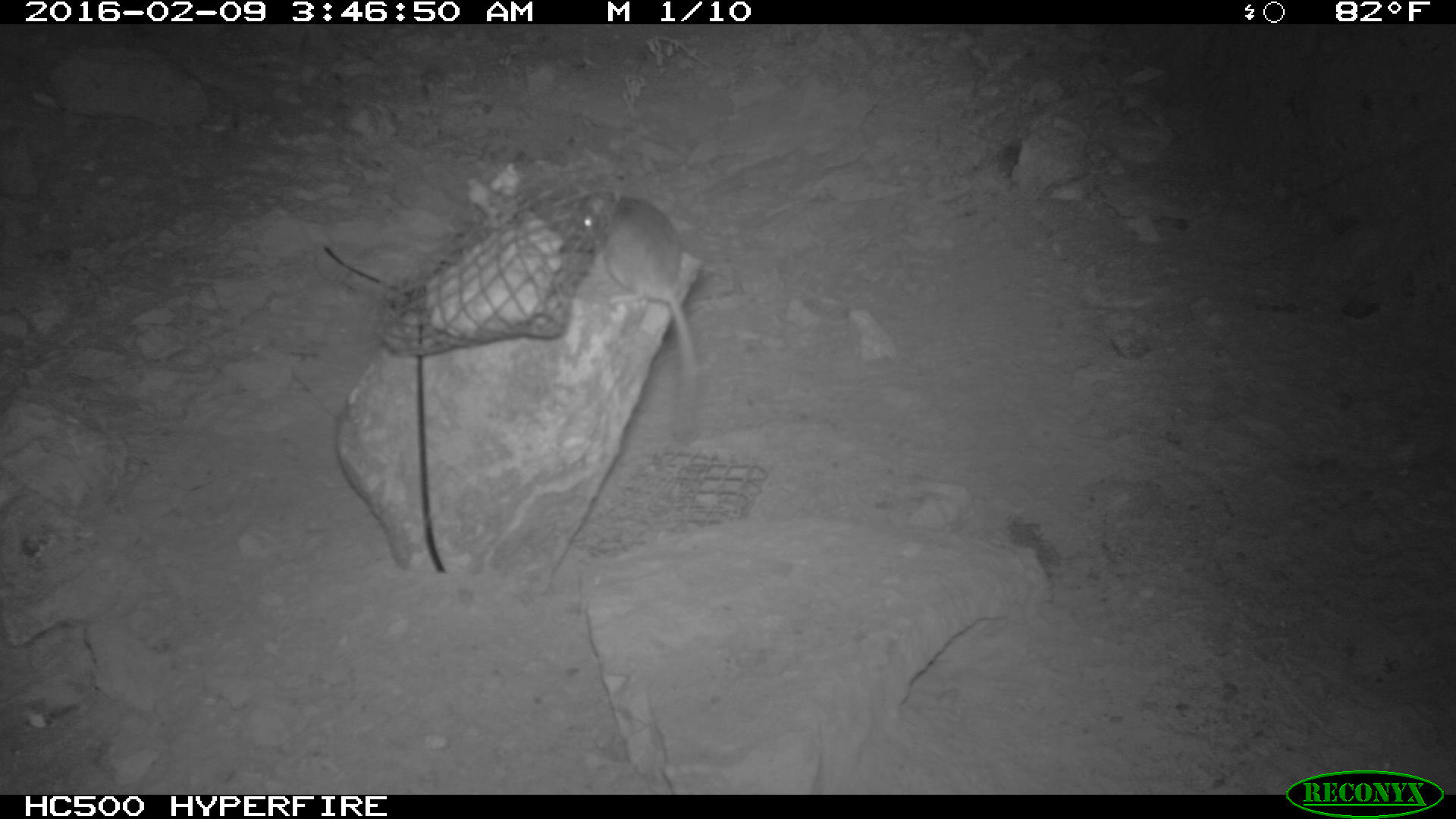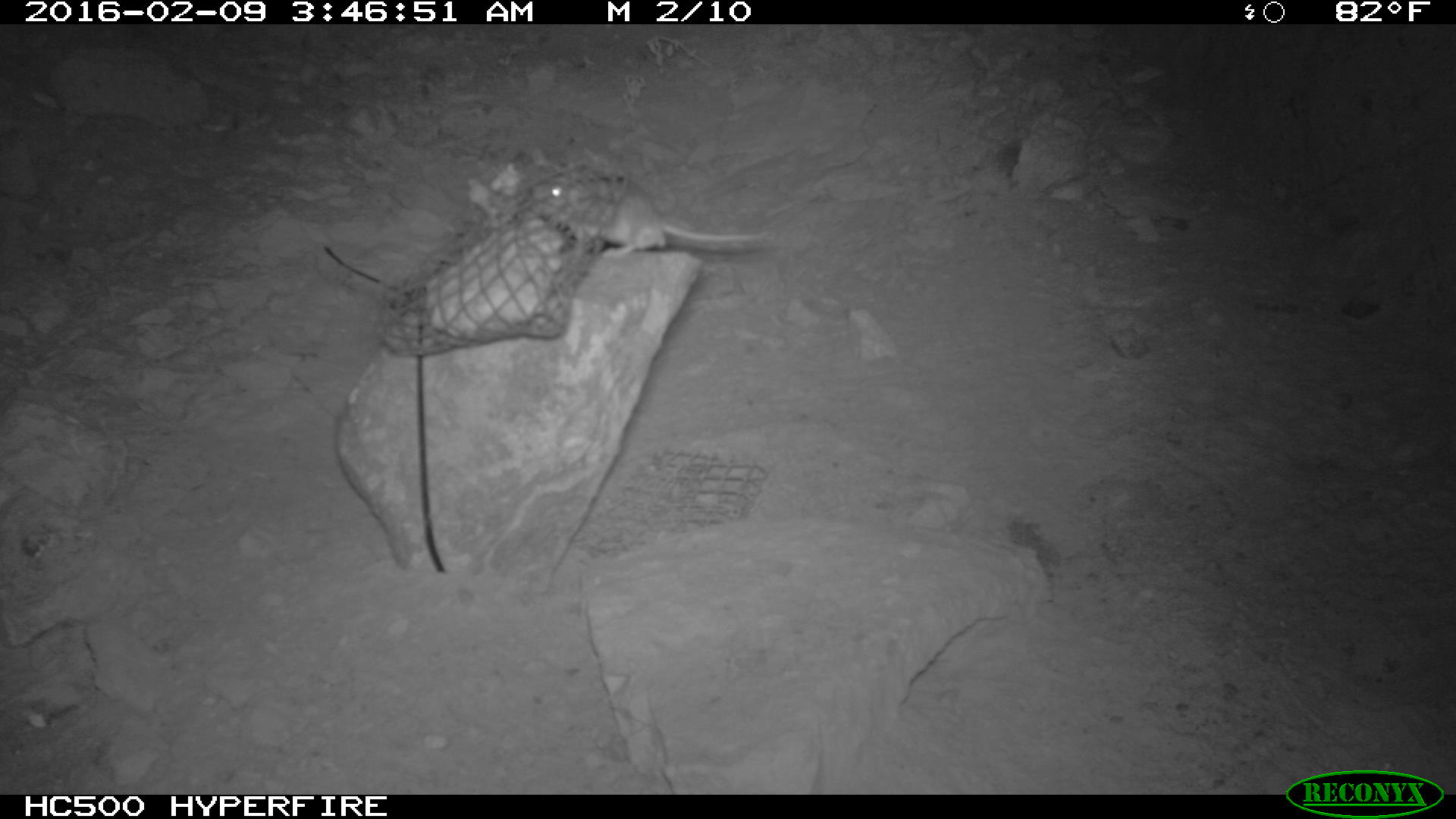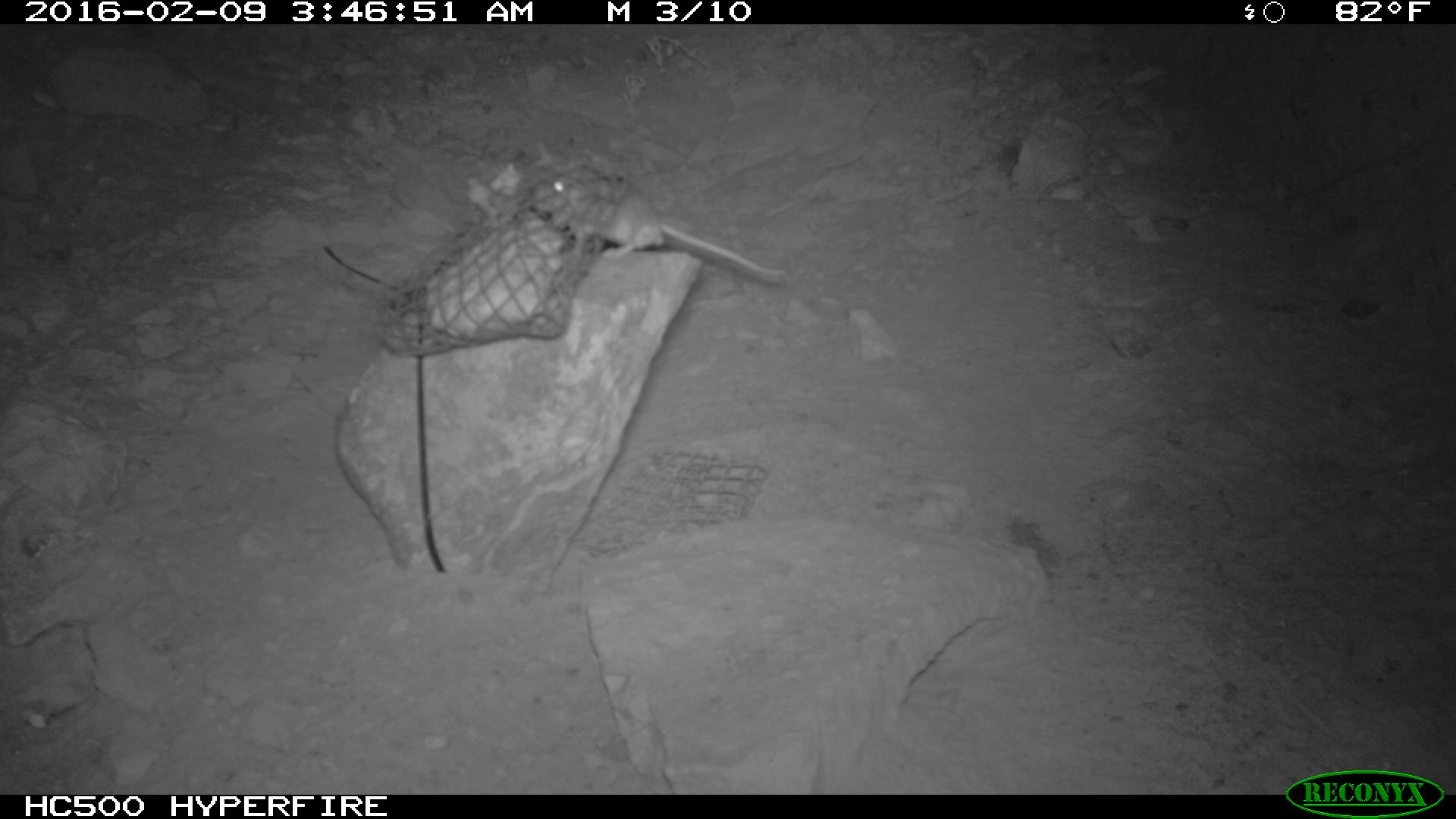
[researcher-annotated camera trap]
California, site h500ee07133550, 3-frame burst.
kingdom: Animalia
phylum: Chordata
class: Mammalia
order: Rodentia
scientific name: Rodentia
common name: rodent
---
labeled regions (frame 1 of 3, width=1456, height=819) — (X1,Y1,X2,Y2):
rodent: (579,190,706,437)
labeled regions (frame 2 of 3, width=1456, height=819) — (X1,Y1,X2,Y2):
rodent: (531,174,763,256)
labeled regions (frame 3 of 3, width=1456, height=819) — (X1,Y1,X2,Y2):
rodent: (523,165,787,286)